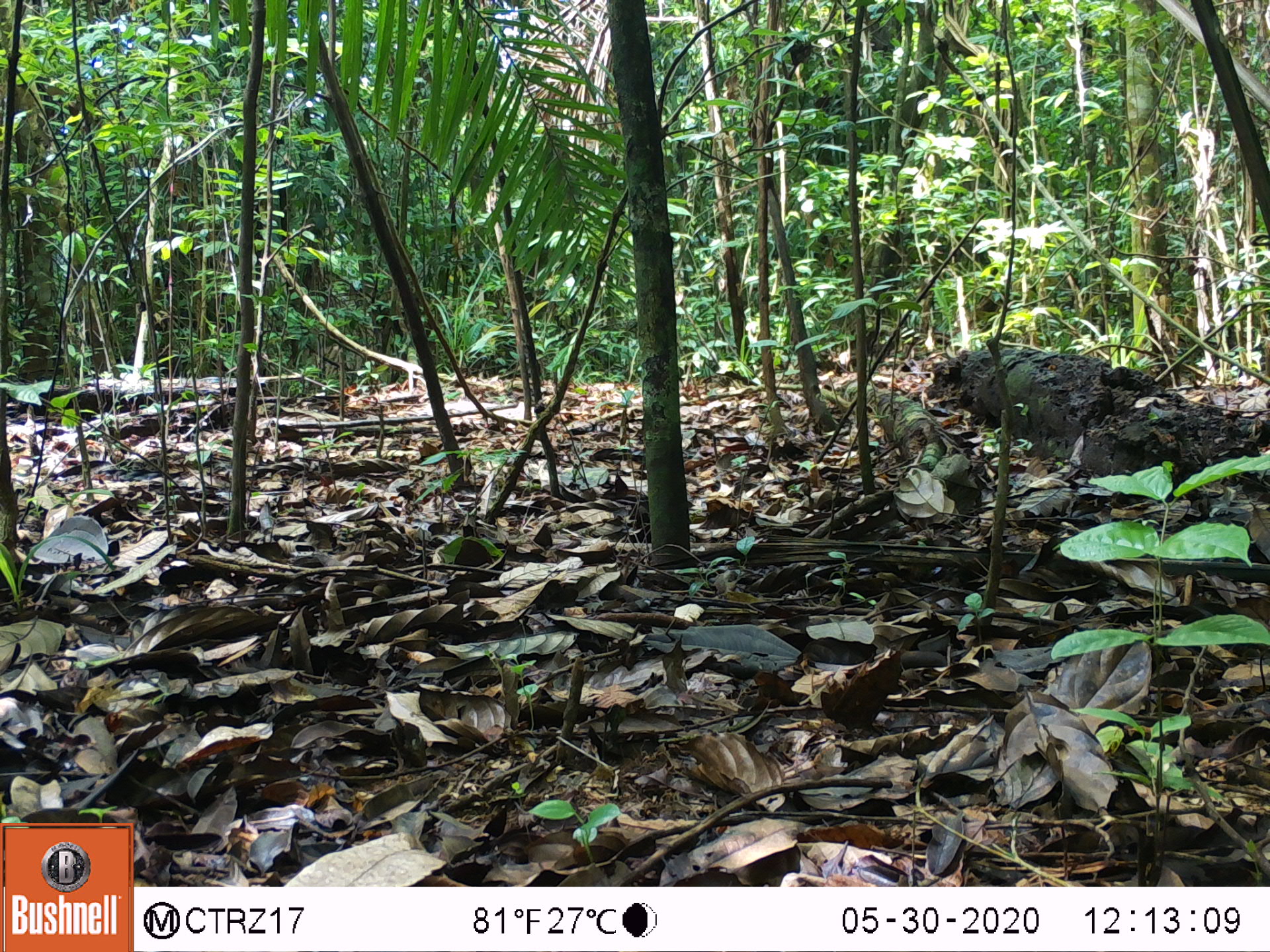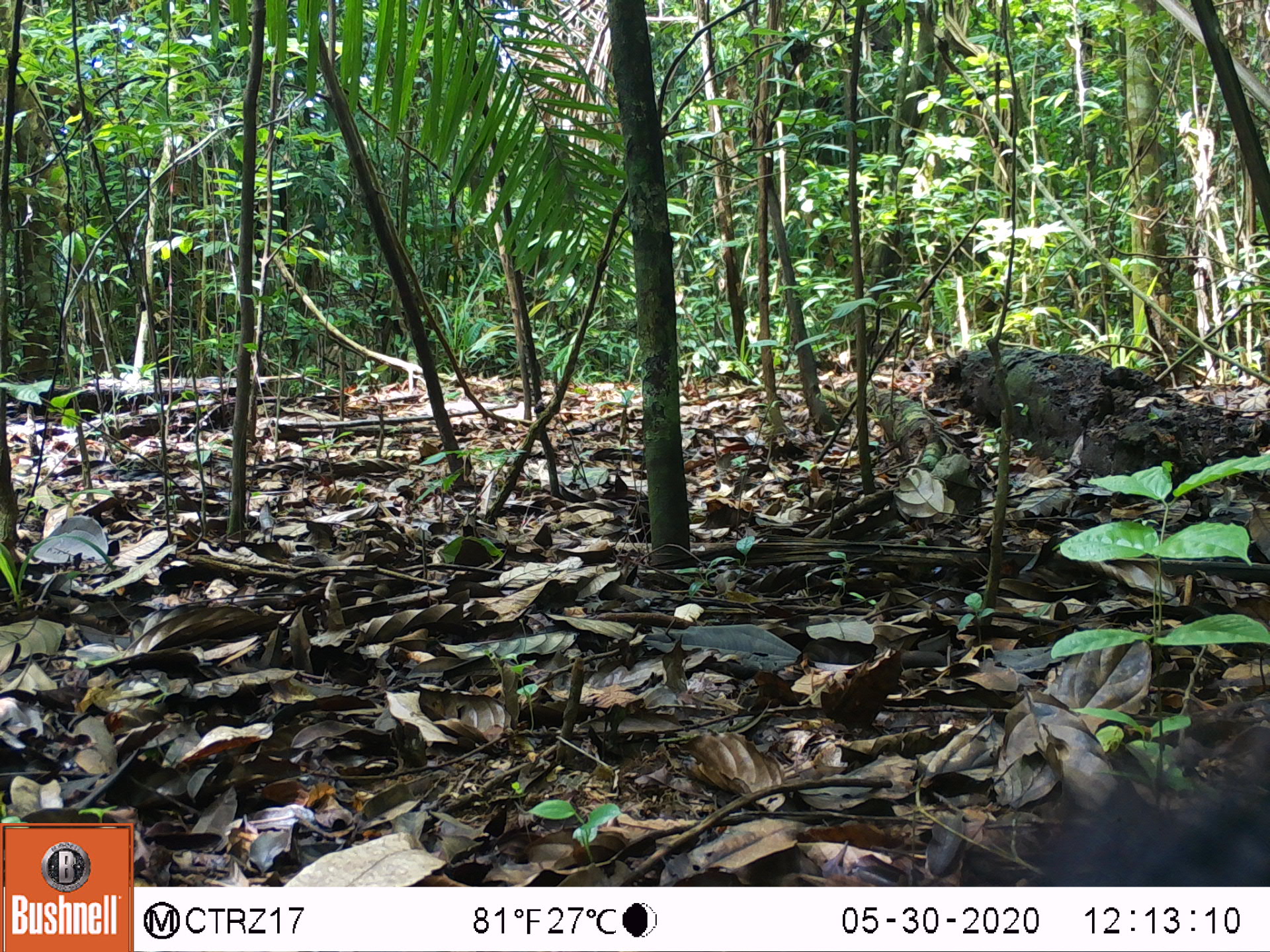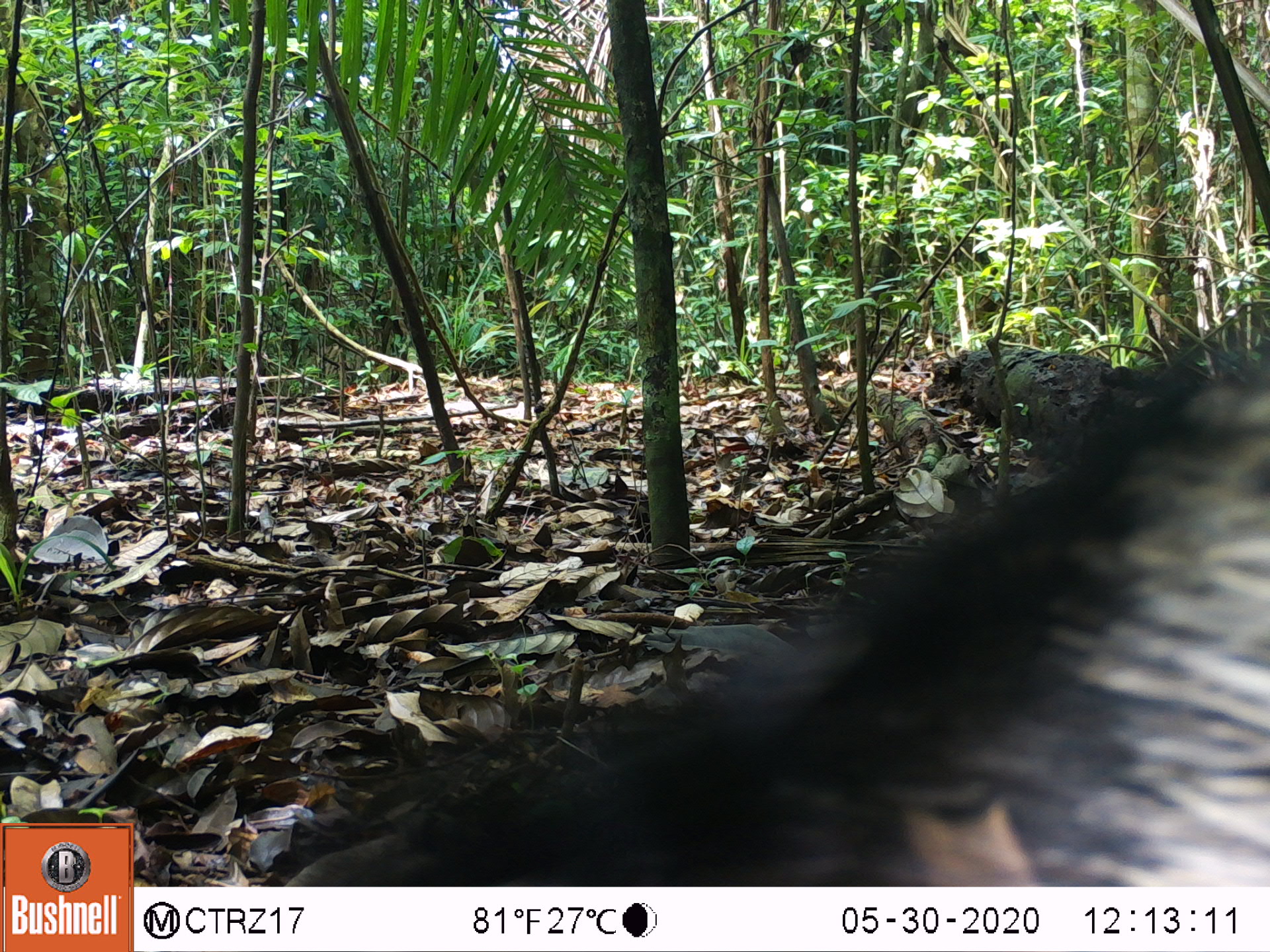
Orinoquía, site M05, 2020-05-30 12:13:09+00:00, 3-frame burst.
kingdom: Animalia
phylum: Chordata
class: Mammalia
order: Artiodactyla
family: Tayassuidae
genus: Pecari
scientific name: Pecari tajacu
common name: collared peccary